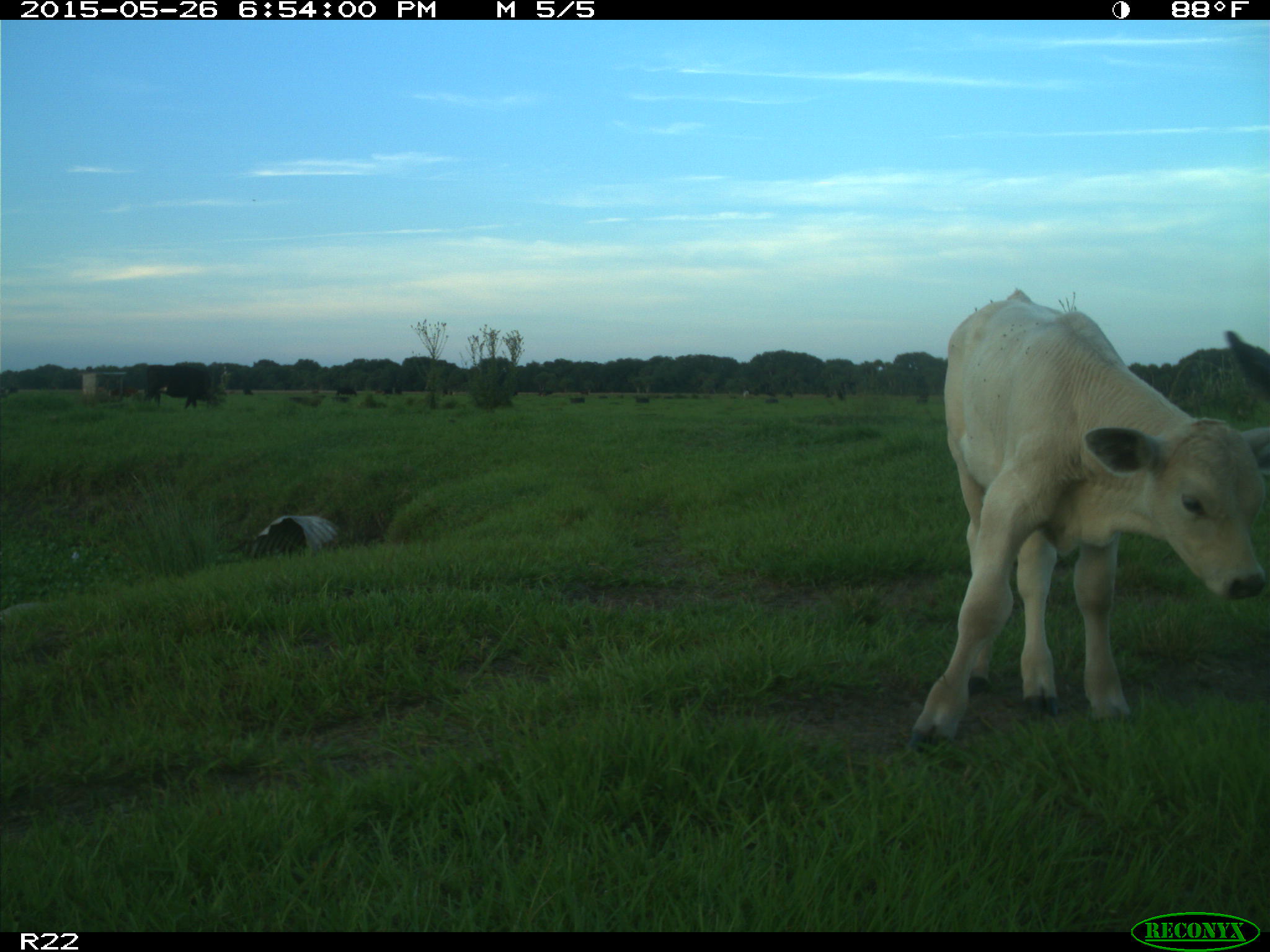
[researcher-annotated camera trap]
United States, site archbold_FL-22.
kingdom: Animalia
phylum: Chordata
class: Mammalia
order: Artiodactyla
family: Bovidae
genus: Bos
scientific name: Bos taurus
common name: domestic cow